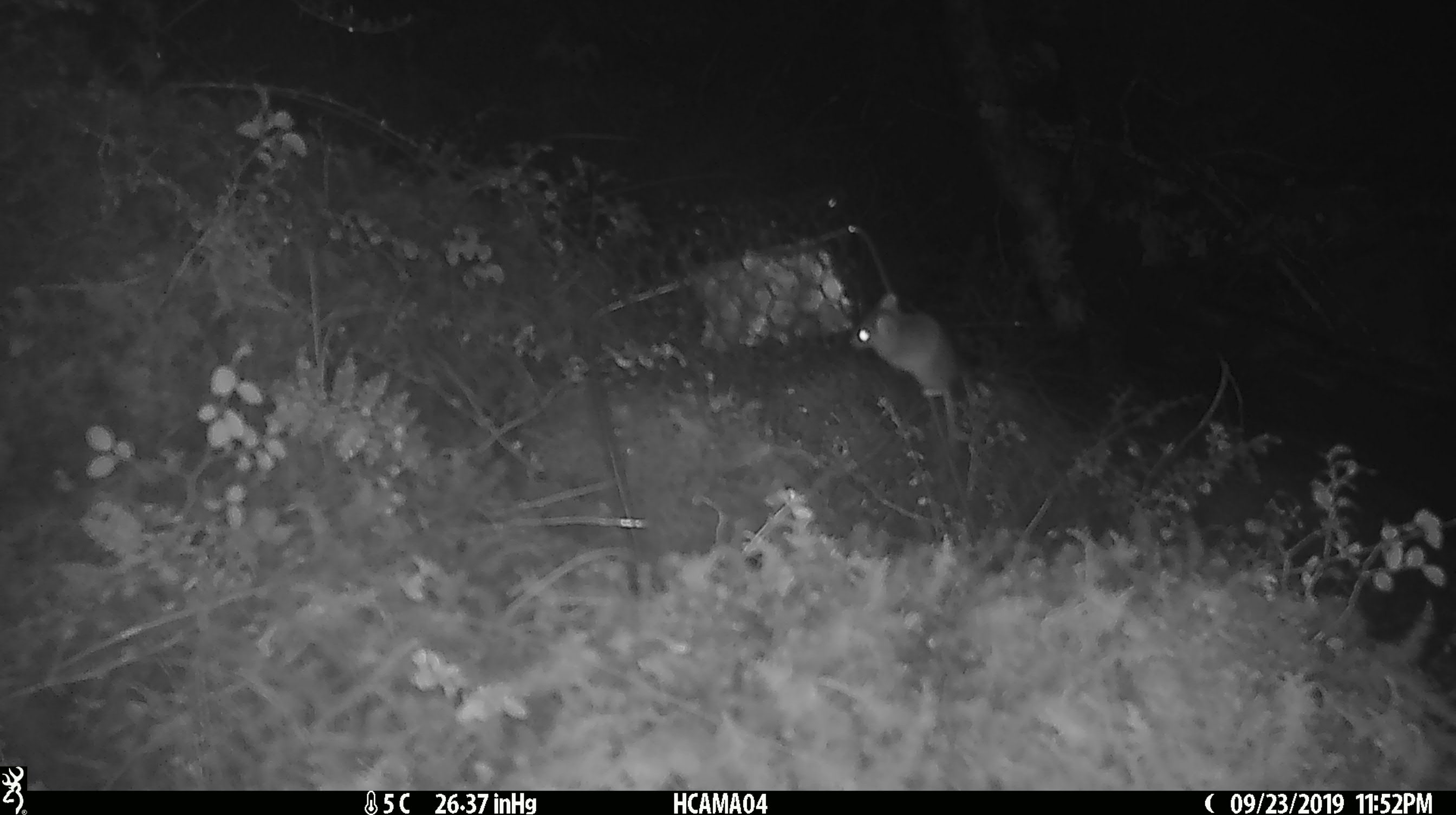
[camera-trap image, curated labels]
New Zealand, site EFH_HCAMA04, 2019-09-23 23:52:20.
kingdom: Animalia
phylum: Chordata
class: Mammalia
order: Rodentia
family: Muridae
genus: Mus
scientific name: Mus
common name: mouse